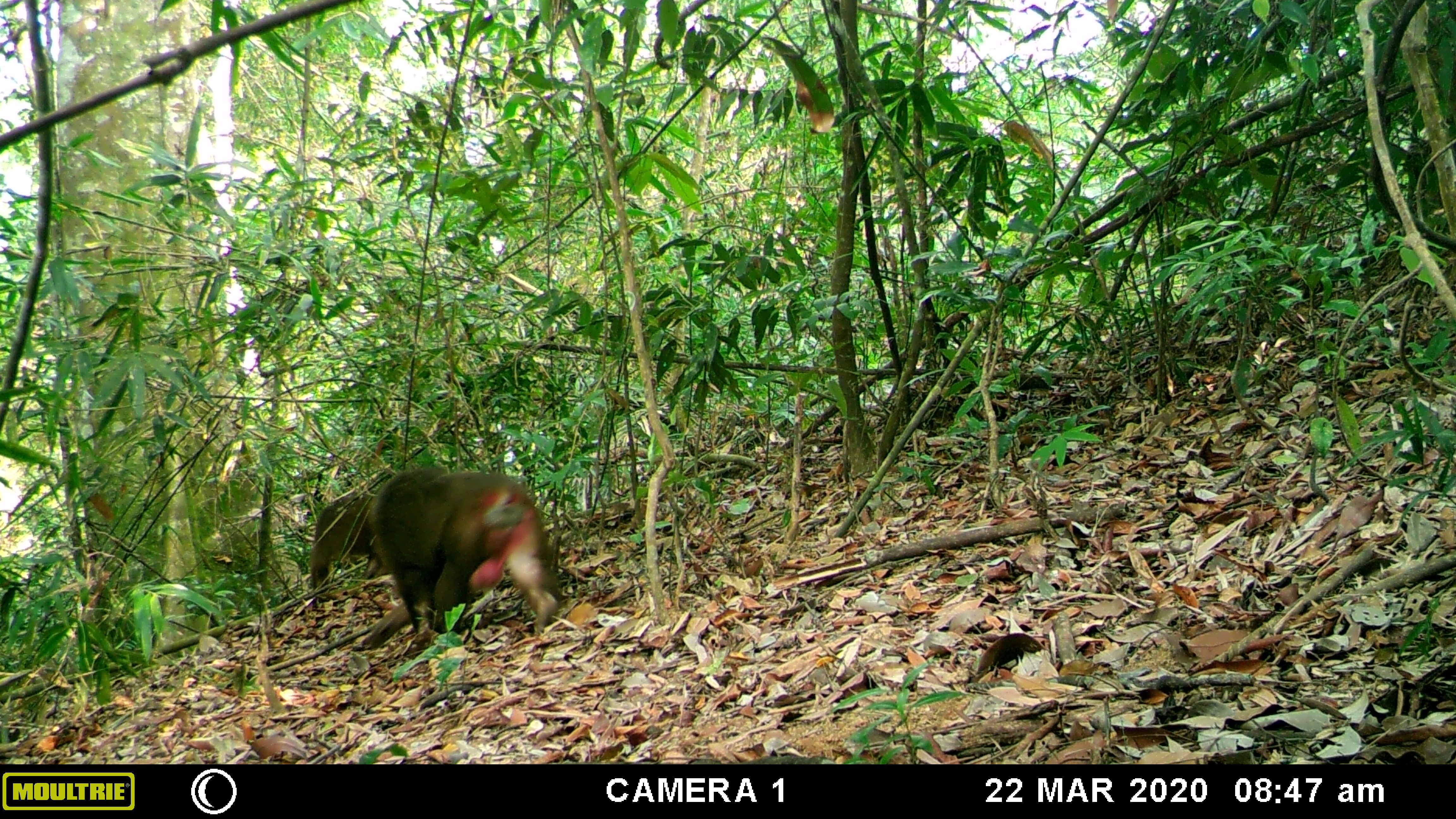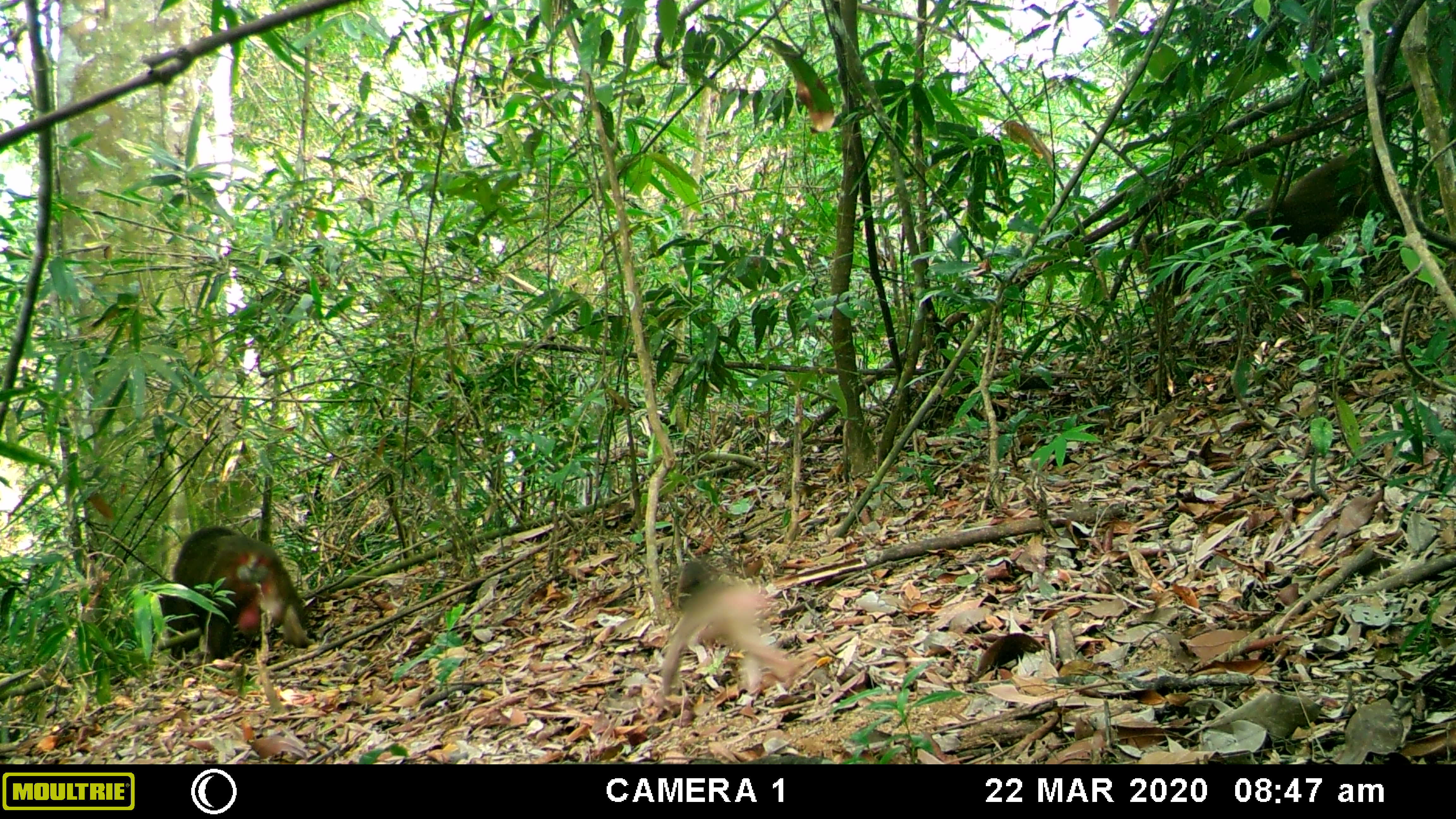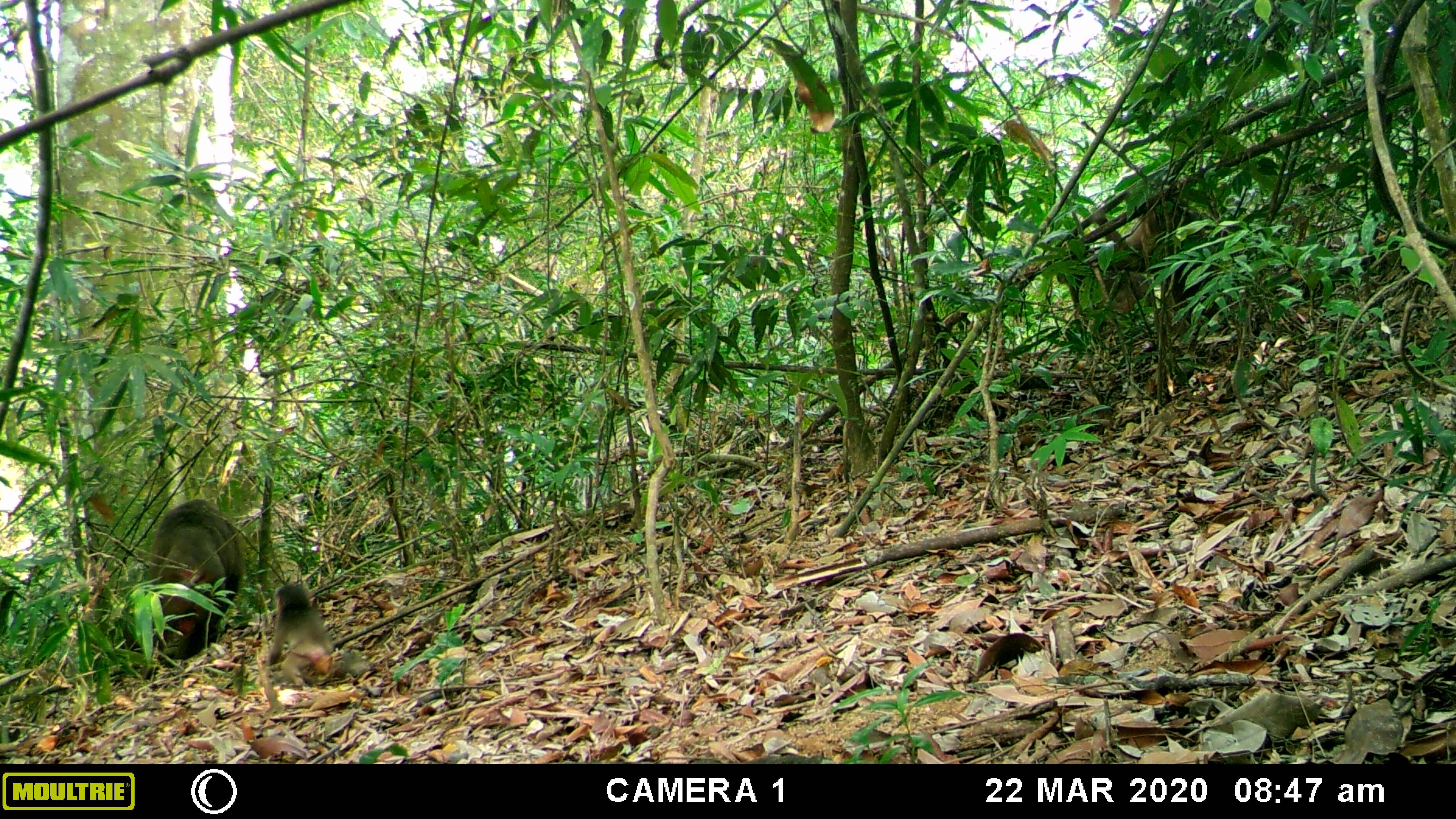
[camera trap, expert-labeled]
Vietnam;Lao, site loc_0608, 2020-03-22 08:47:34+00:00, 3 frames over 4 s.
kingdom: Animalia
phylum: Chordata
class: Mammalia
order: Primates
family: Cercopithecidae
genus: Macaca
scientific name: Macaca arctoides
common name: stump-tailed macaque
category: stump tailed macaque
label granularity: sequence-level